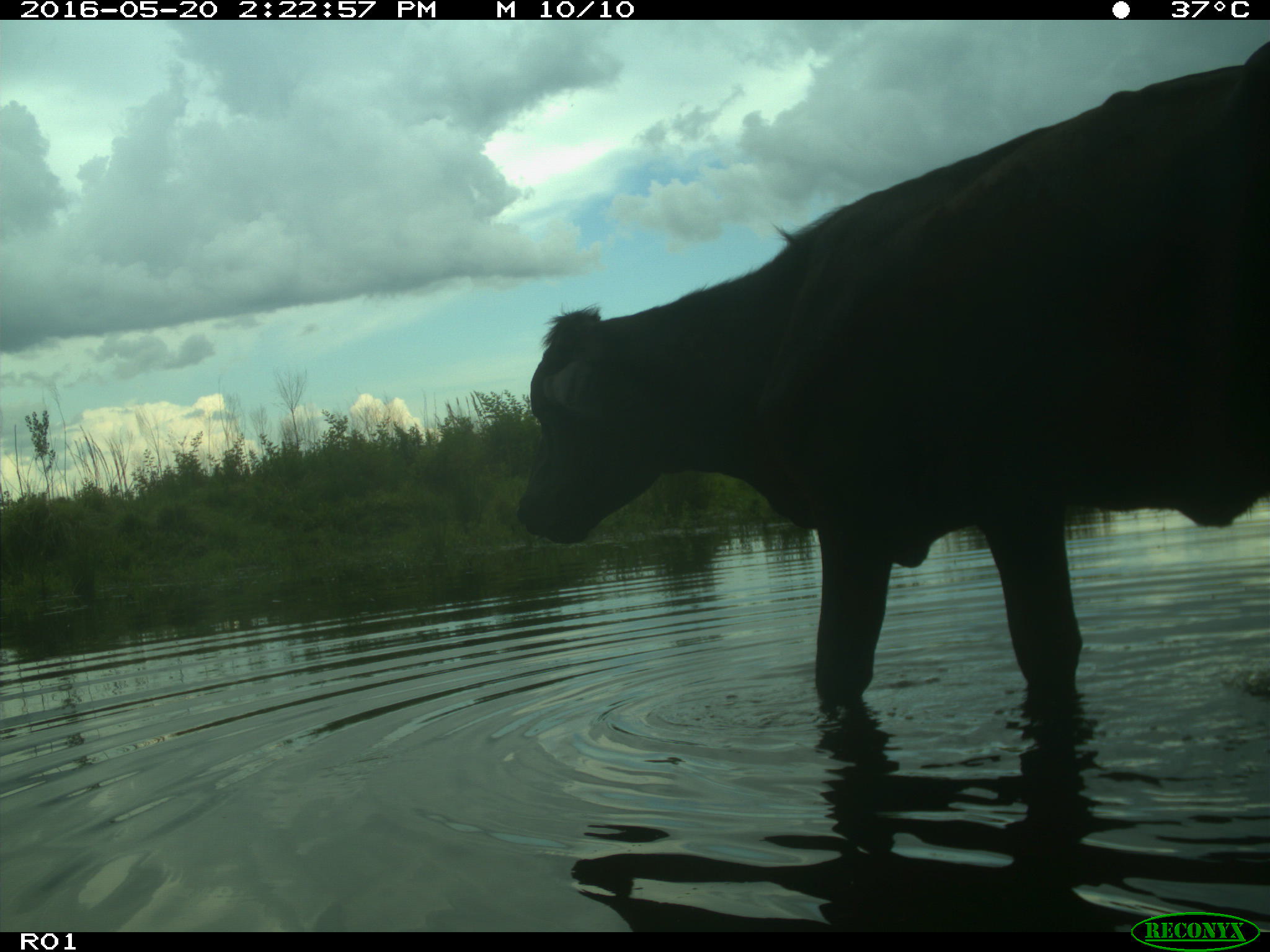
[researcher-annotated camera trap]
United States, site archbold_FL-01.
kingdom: Animalia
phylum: Chordata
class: Mammalia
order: Artiodactyla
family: Bovidae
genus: Bos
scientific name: Bos taurus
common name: domestic cow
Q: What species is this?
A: Bos taurus (domestic cow).